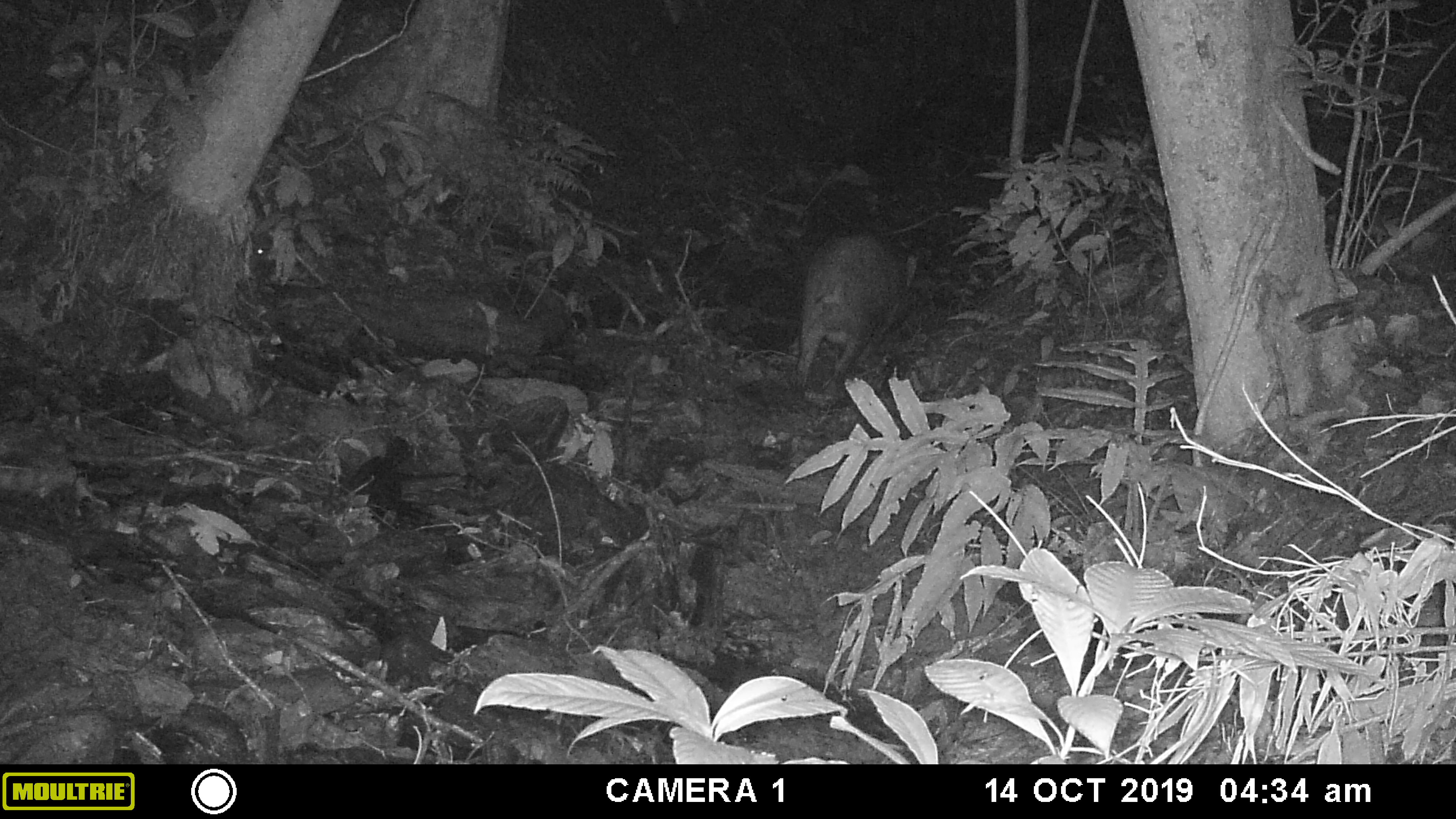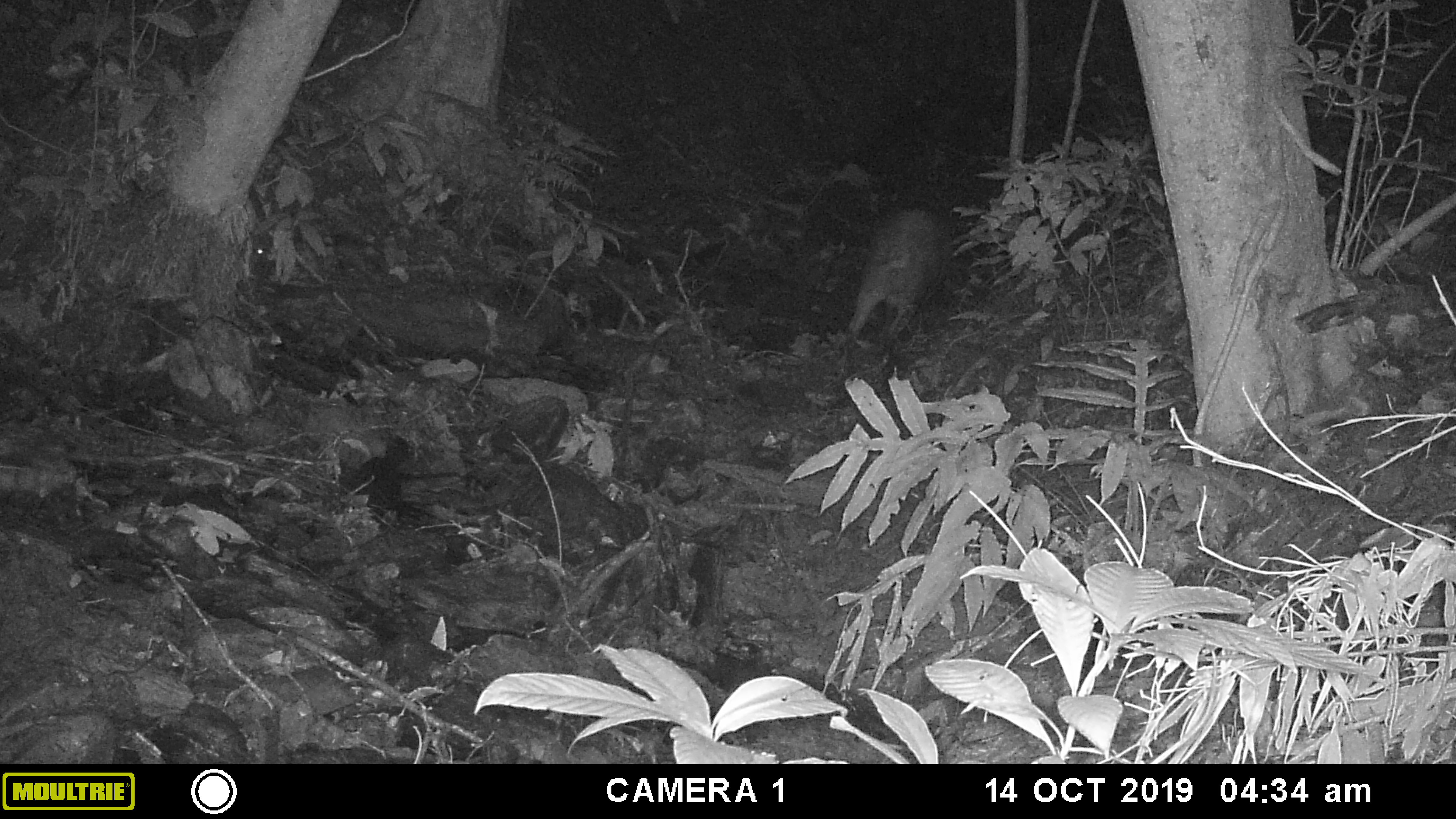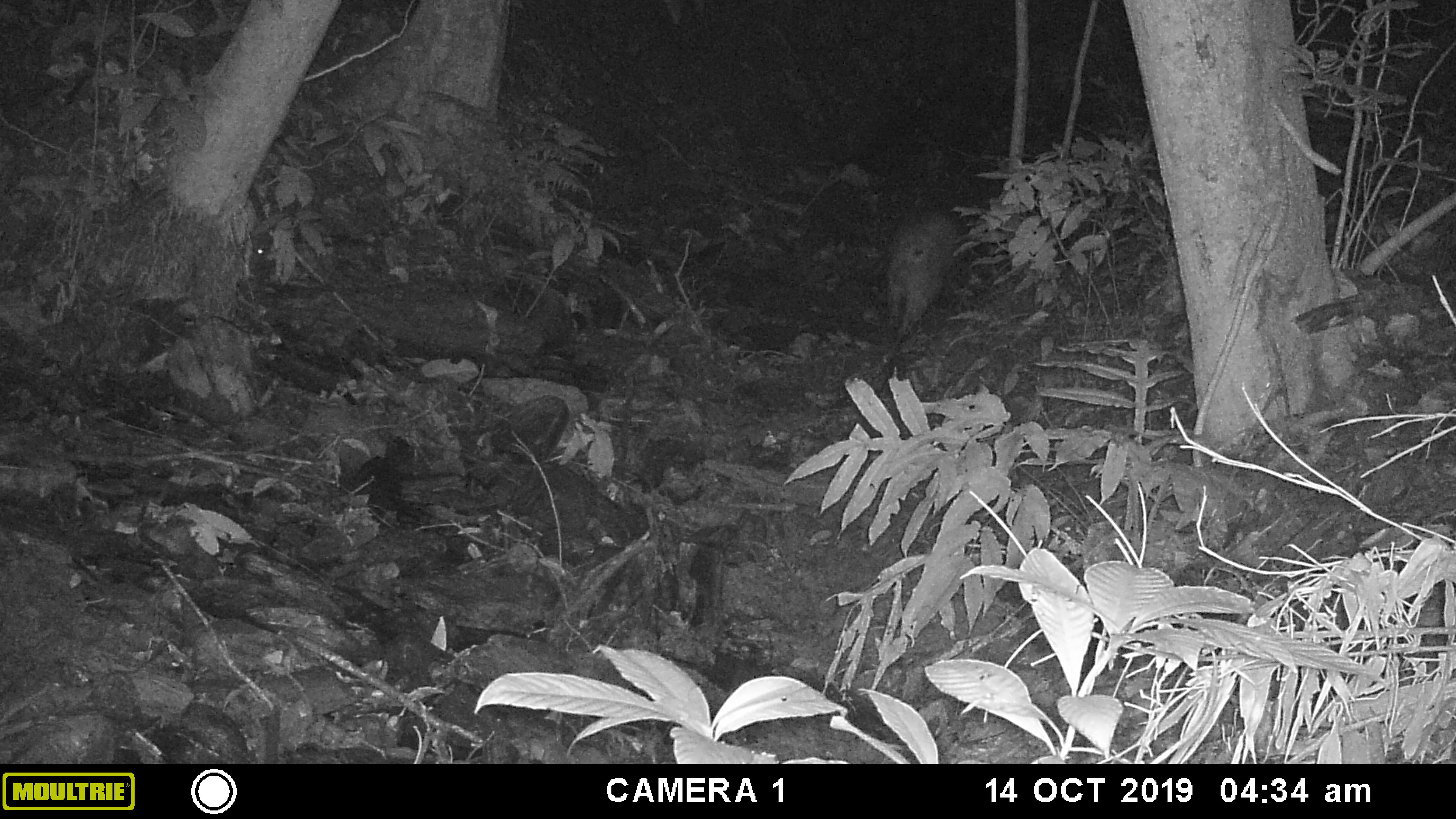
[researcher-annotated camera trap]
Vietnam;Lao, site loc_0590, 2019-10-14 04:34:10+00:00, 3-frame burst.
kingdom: Animalia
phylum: Chordata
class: Mammalia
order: Artiodactyla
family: Suidae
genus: Sus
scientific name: Sus scrofa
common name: eurasian wild pig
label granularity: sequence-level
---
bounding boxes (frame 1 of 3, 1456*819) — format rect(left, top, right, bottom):
eurasian wild pig: rect(793, 227, 916, 393)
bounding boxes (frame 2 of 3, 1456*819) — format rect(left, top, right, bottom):
eurasian wild pig: rect(841, 207, 952, 353)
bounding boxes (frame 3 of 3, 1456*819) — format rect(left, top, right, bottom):
eurasian wild pig: rect(881, 206, 970, 343)